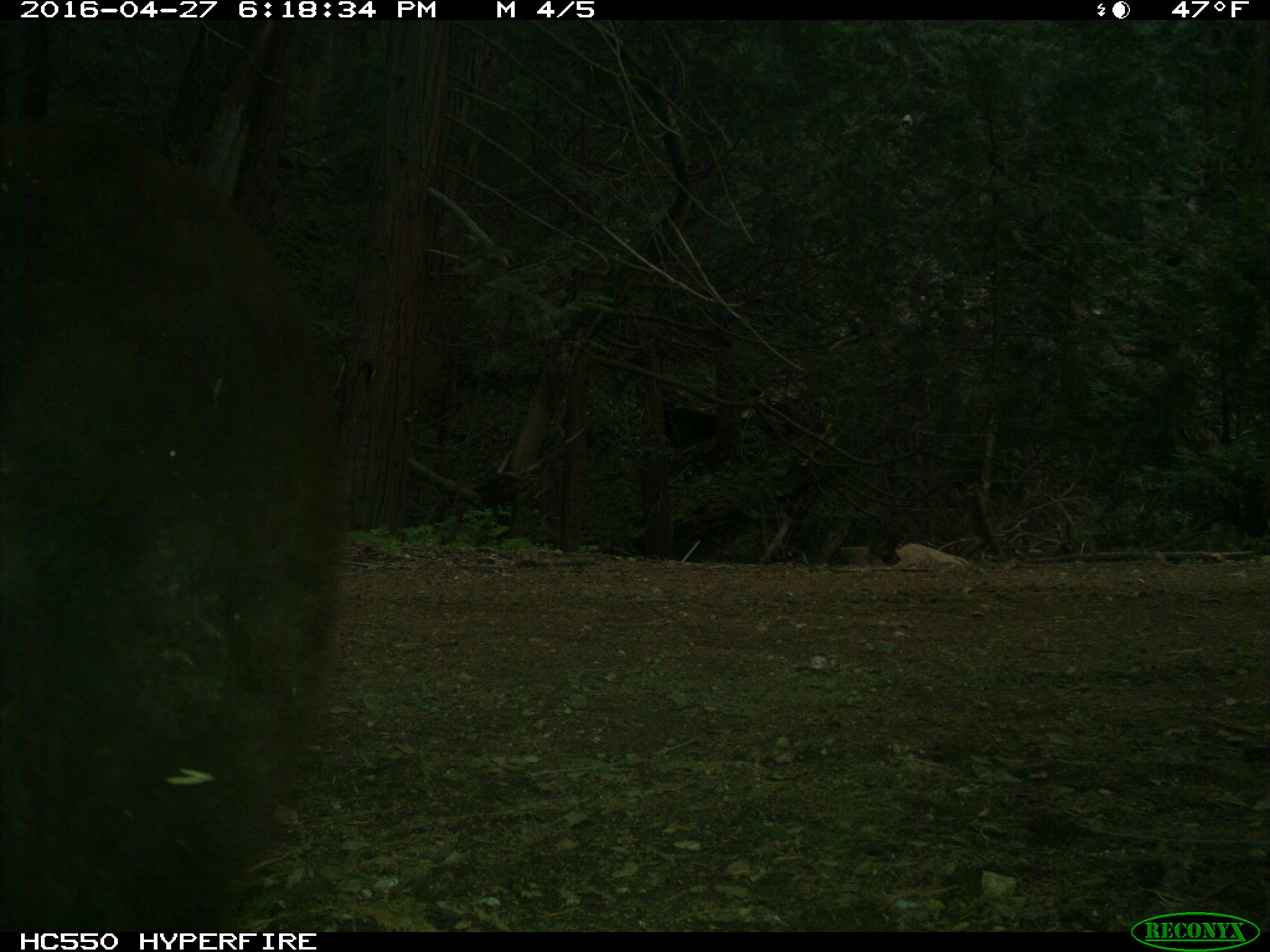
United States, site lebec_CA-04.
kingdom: Animalia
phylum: Chordata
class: Mammalia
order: Carnivora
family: Ursidae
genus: Ursus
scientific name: Ursus americanus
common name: american black bear